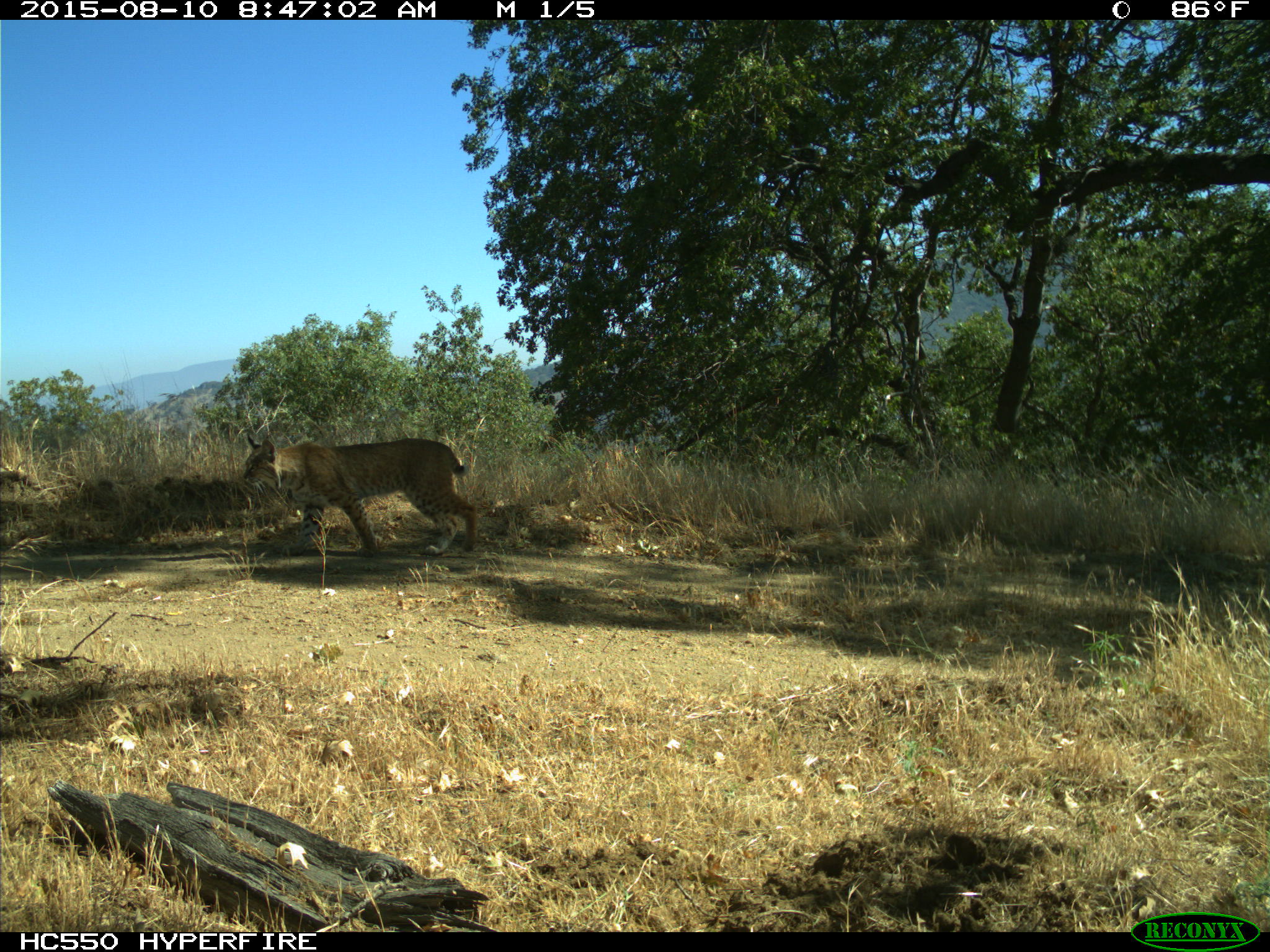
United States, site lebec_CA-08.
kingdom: Animalia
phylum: Chordata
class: Mammalia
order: Carnivora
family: Felidae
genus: Lynx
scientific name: Lynx rufus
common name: bobcat